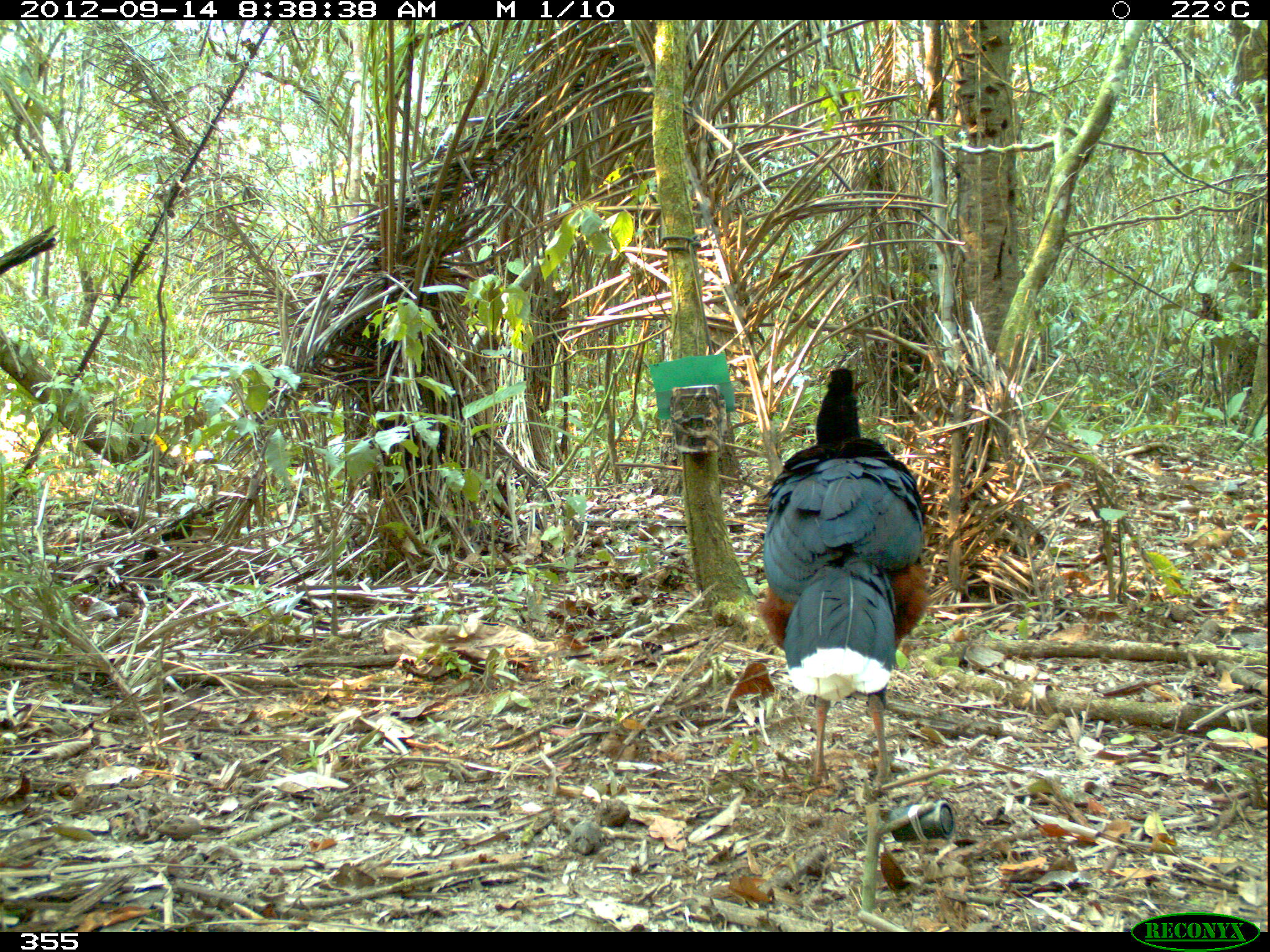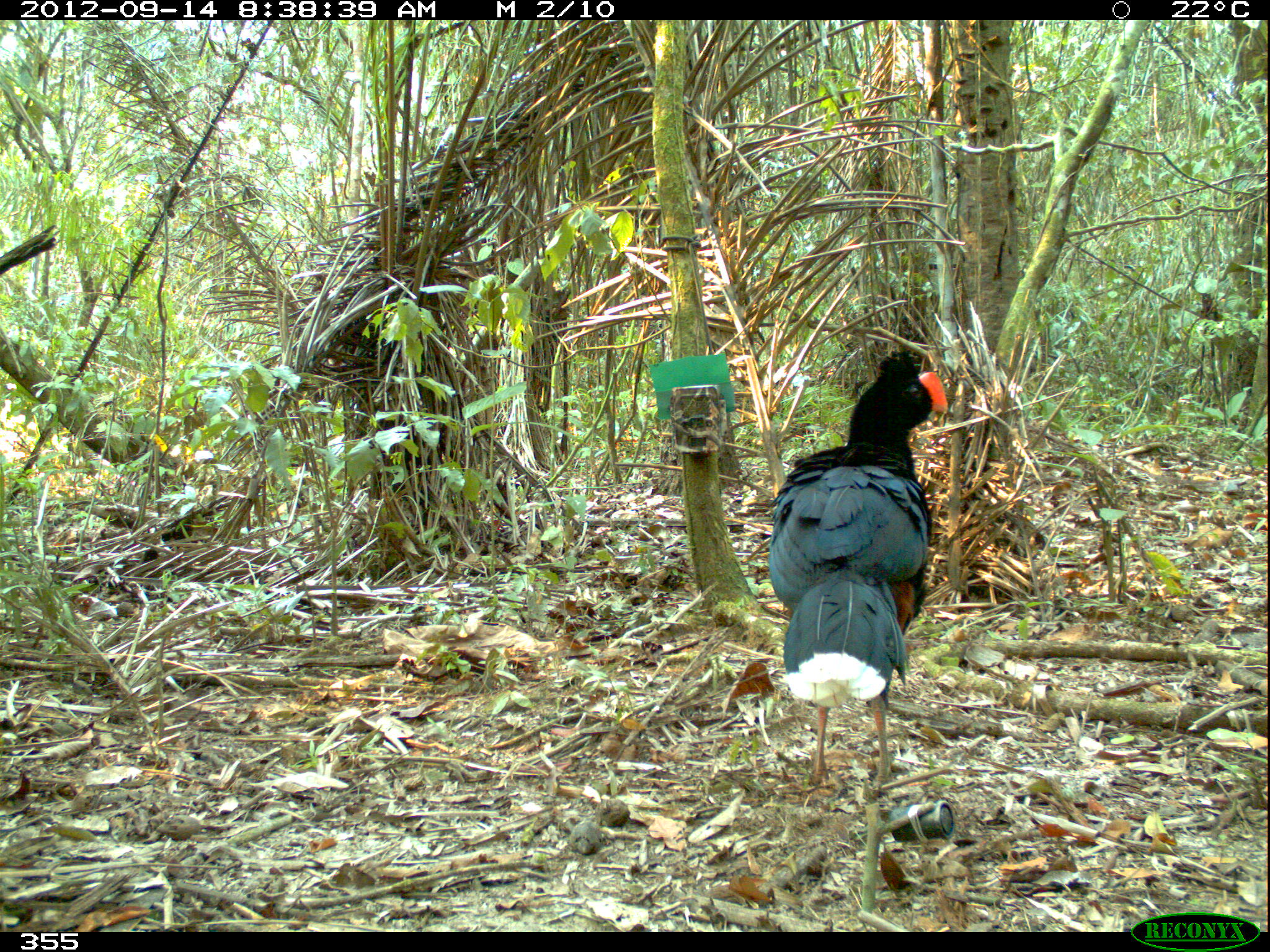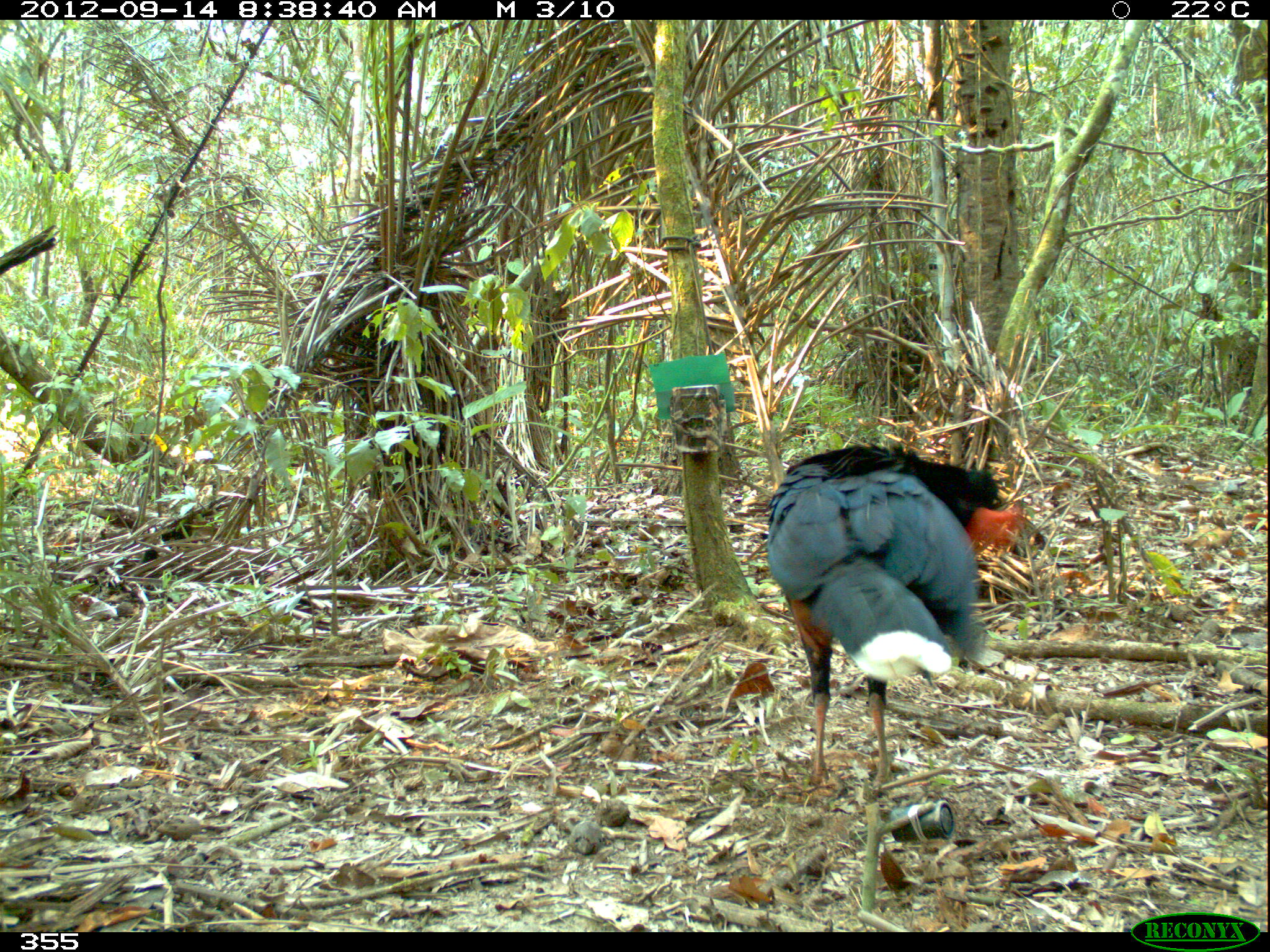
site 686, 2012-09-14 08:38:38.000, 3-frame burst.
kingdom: Animalia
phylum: Chordata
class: Aves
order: Galliformes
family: Cracidae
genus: Mitu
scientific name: Mitu tuberosum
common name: razor-billed curassow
Mitu tuberosum (razor-billed curassow).